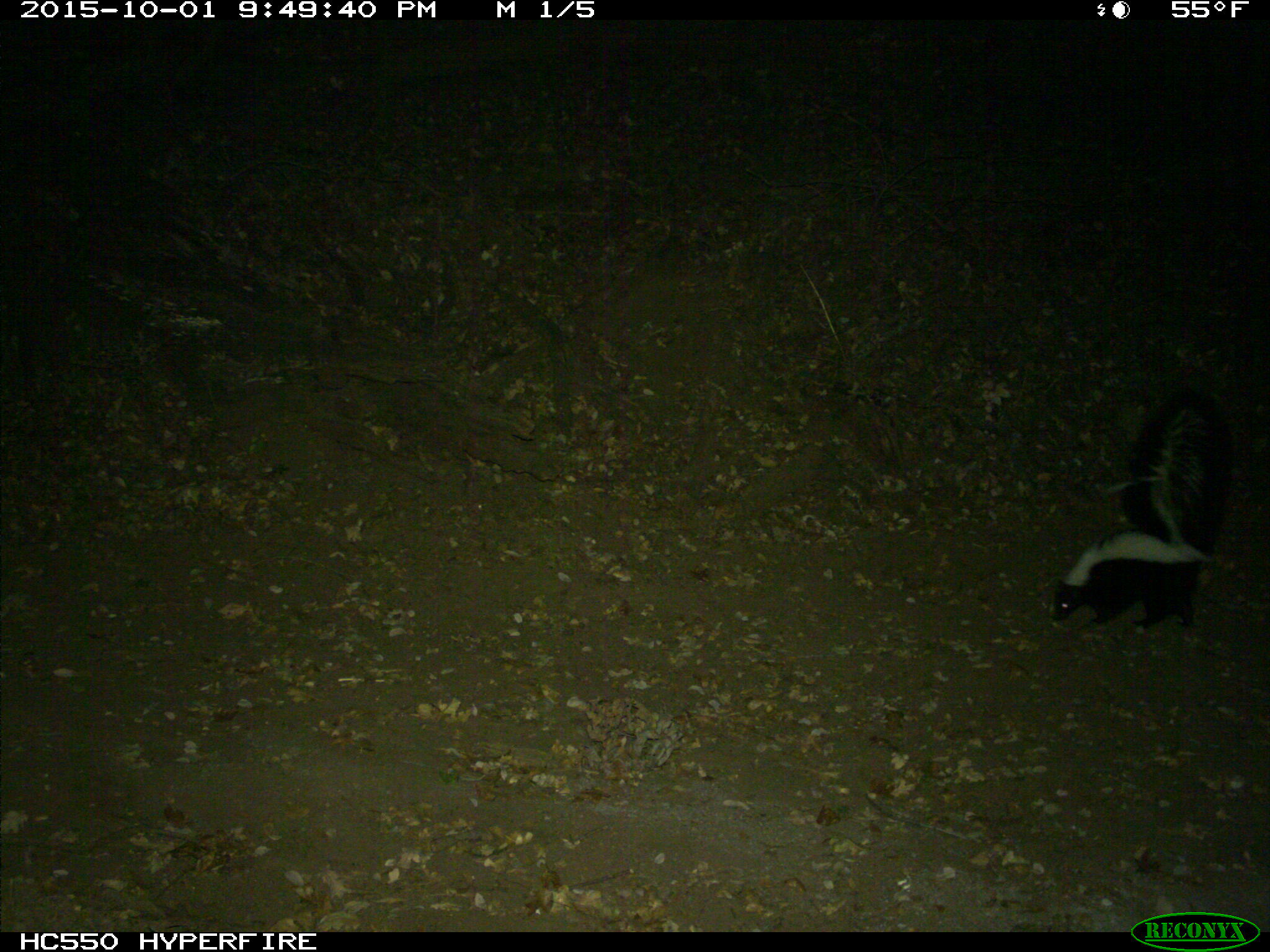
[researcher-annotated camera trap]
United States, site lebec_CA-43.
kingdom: Animalia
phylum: Chordata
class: Mammalia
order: Carnivora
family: Mephitidae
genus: Mephitis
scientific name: Mephitis mephitis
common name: striped skunk